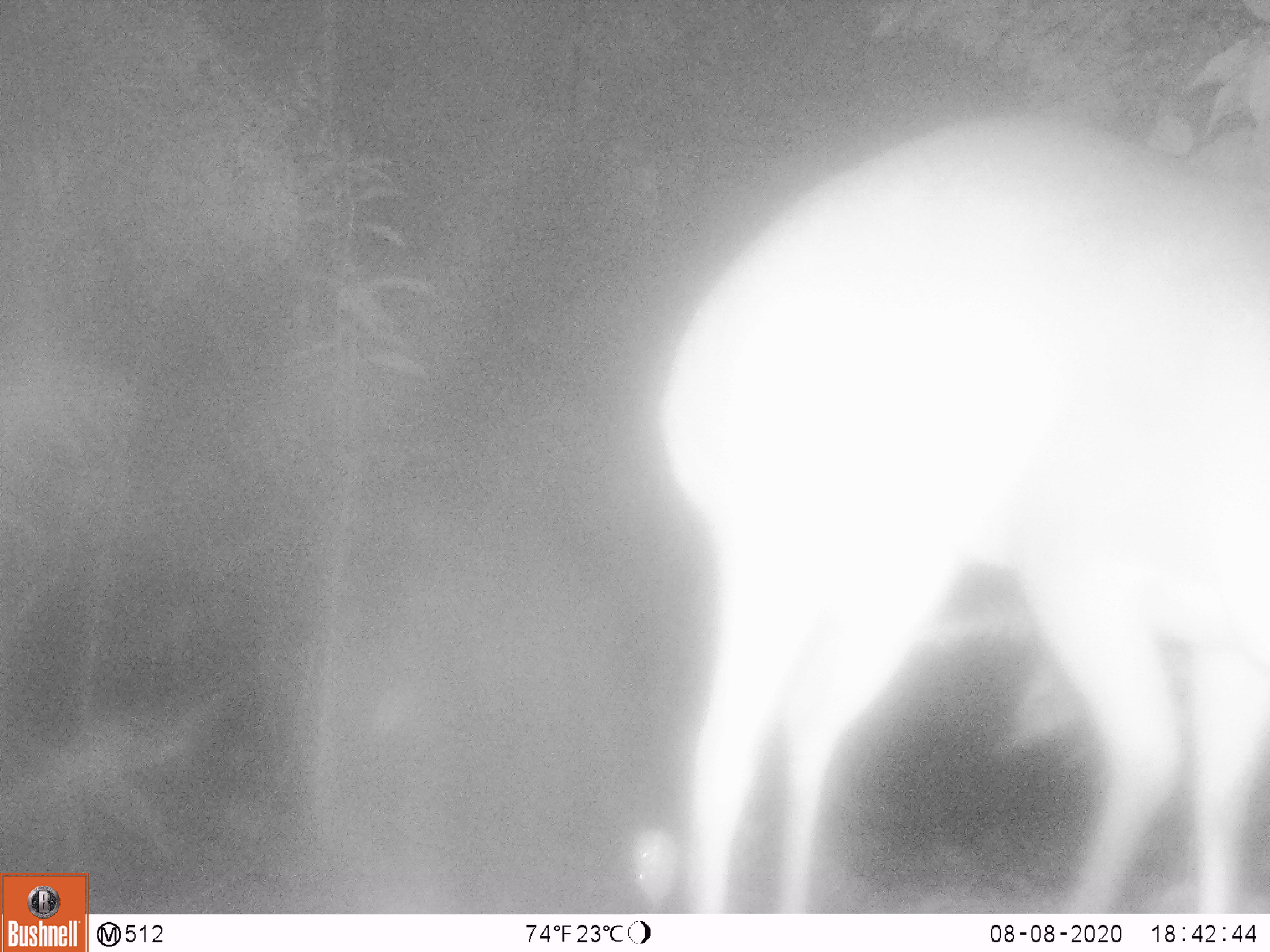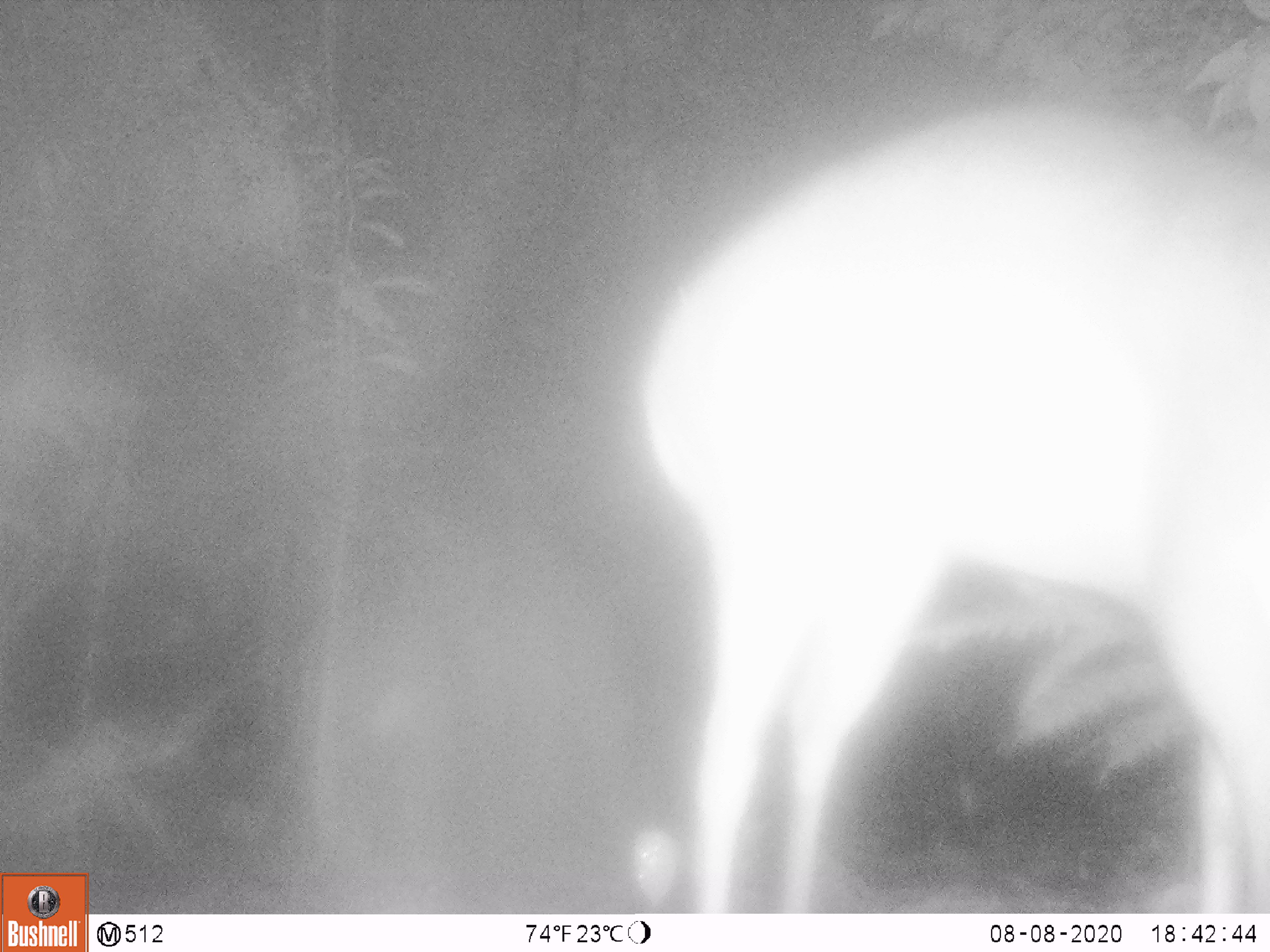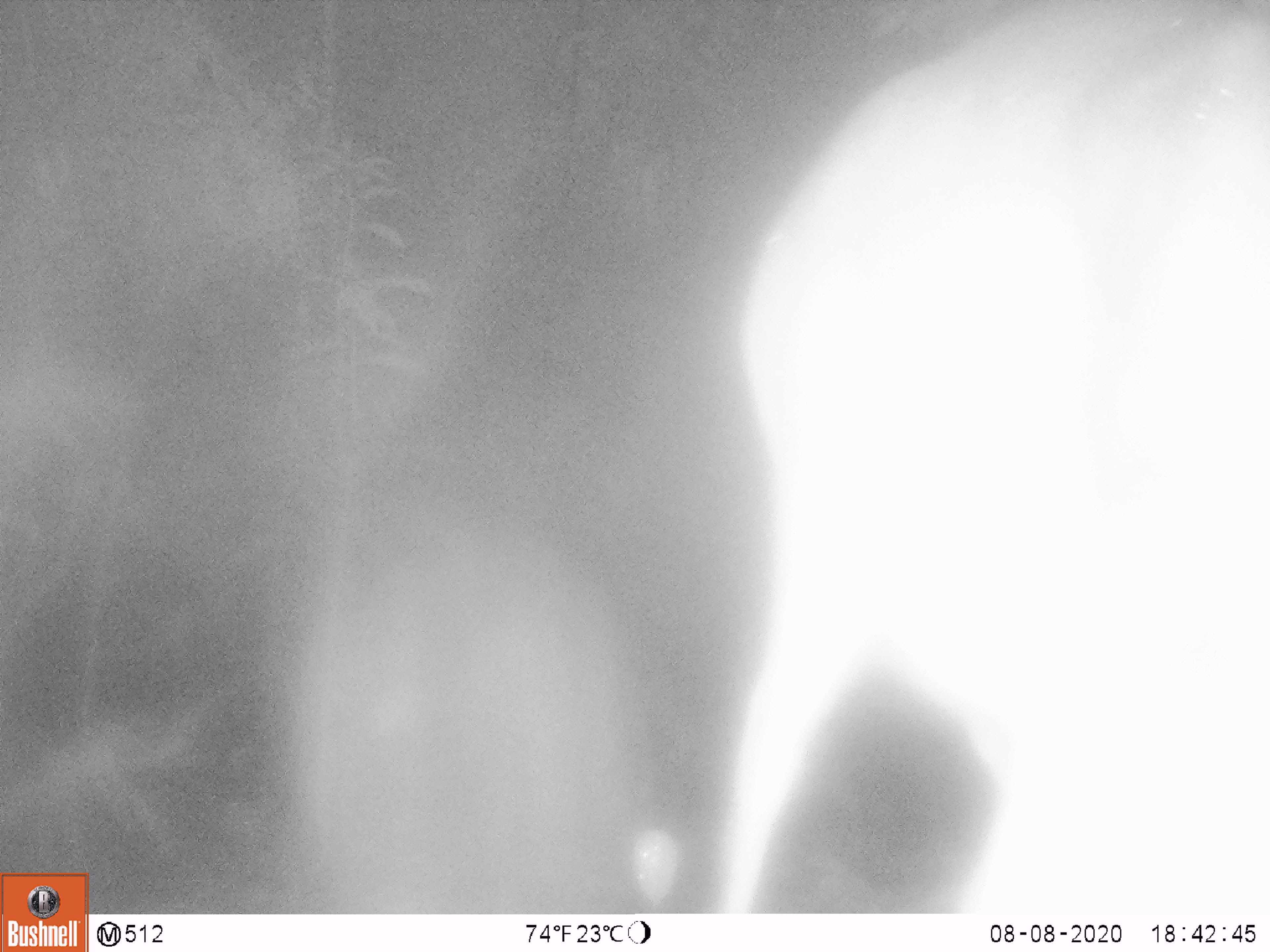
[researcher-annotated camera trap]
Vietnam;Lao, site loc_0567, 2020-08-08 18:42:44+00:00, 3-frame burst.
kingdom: Animalia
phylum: Chordata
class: Mammalia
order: Artiodactyla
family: Cervidae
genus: Muntiacus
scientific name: Muntiacus vuquangensis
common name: large-antlered muntjac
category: large antlered muntjac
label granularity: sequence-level